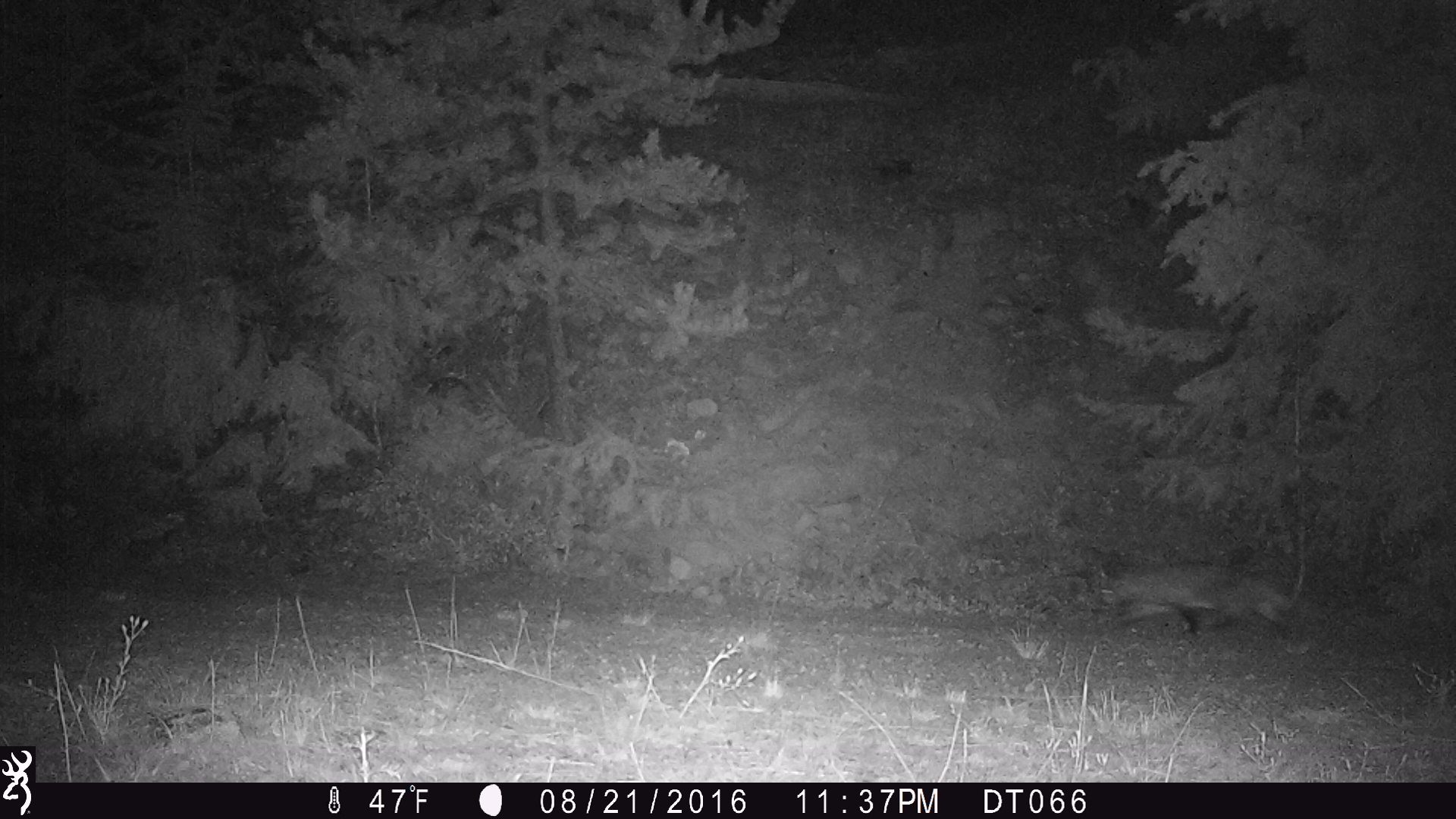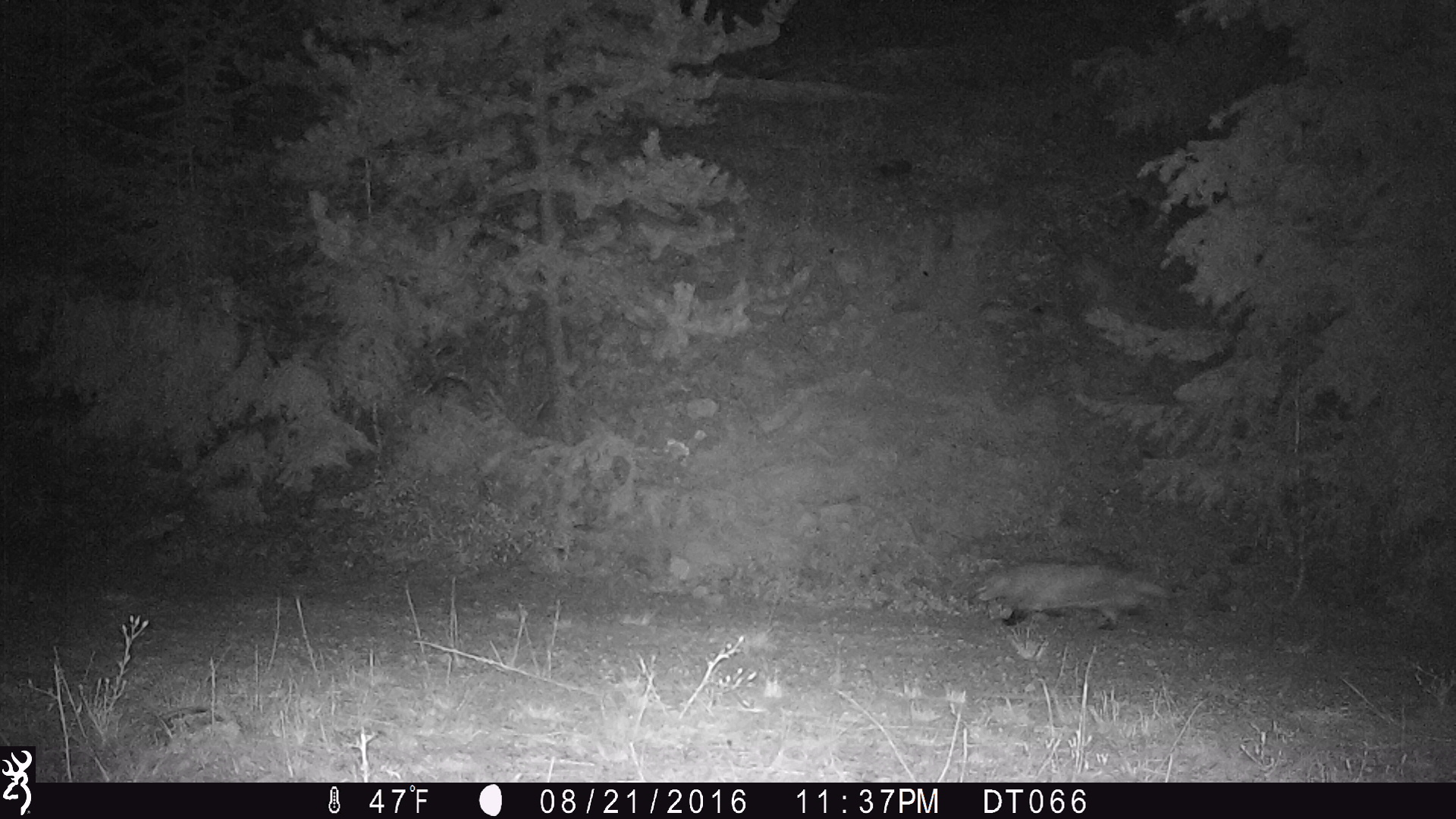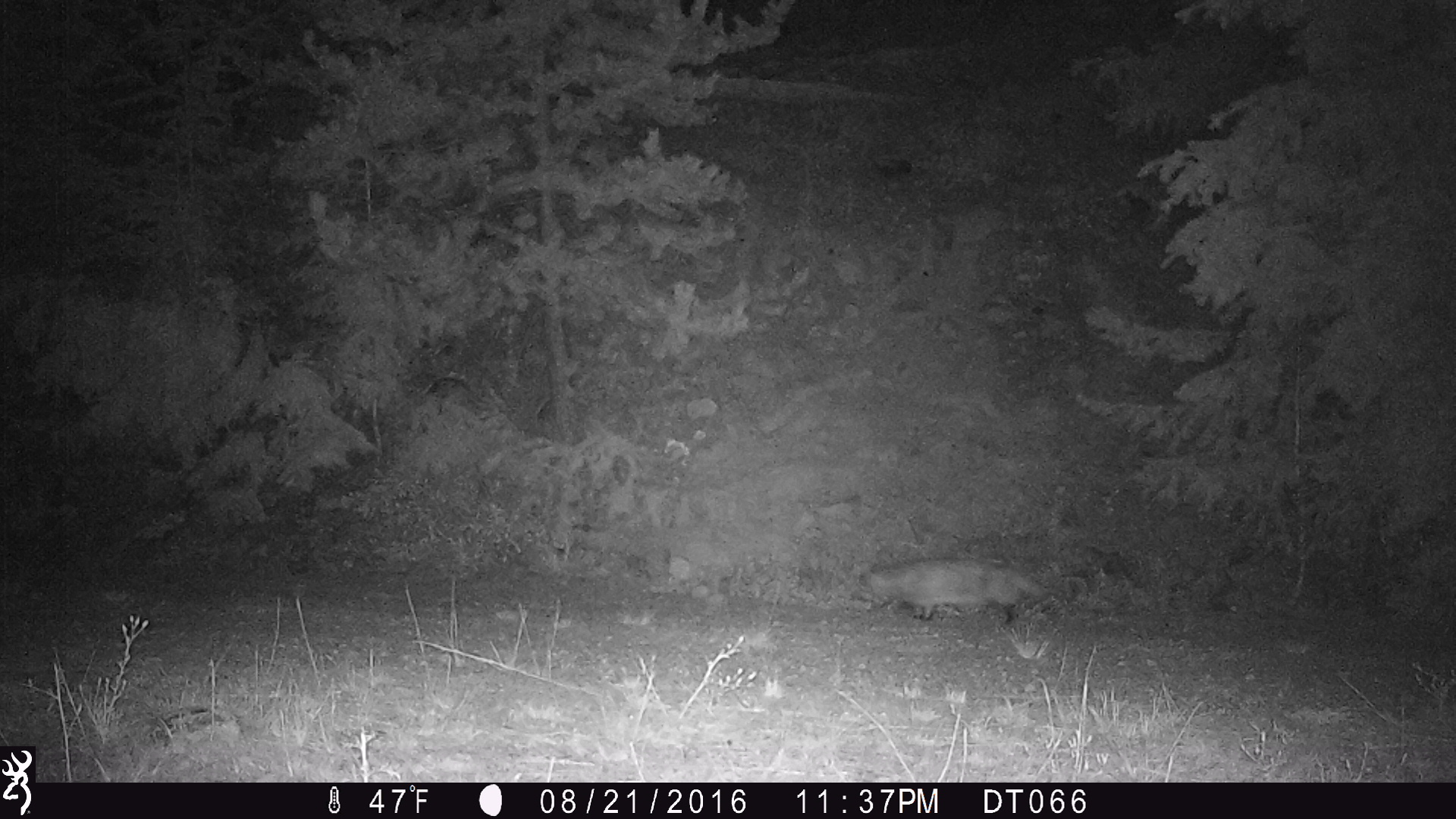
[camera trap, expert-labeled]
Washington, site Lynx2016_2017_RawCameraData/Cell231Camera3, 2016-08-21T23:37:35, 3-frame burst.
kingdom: Animalia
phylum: Chordata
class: Mammalia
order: Carnivora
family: Mustelidae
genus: Taxidea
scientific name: Taxidea taxus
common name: american badger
Taxidea taxus (american badger). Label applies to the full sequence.